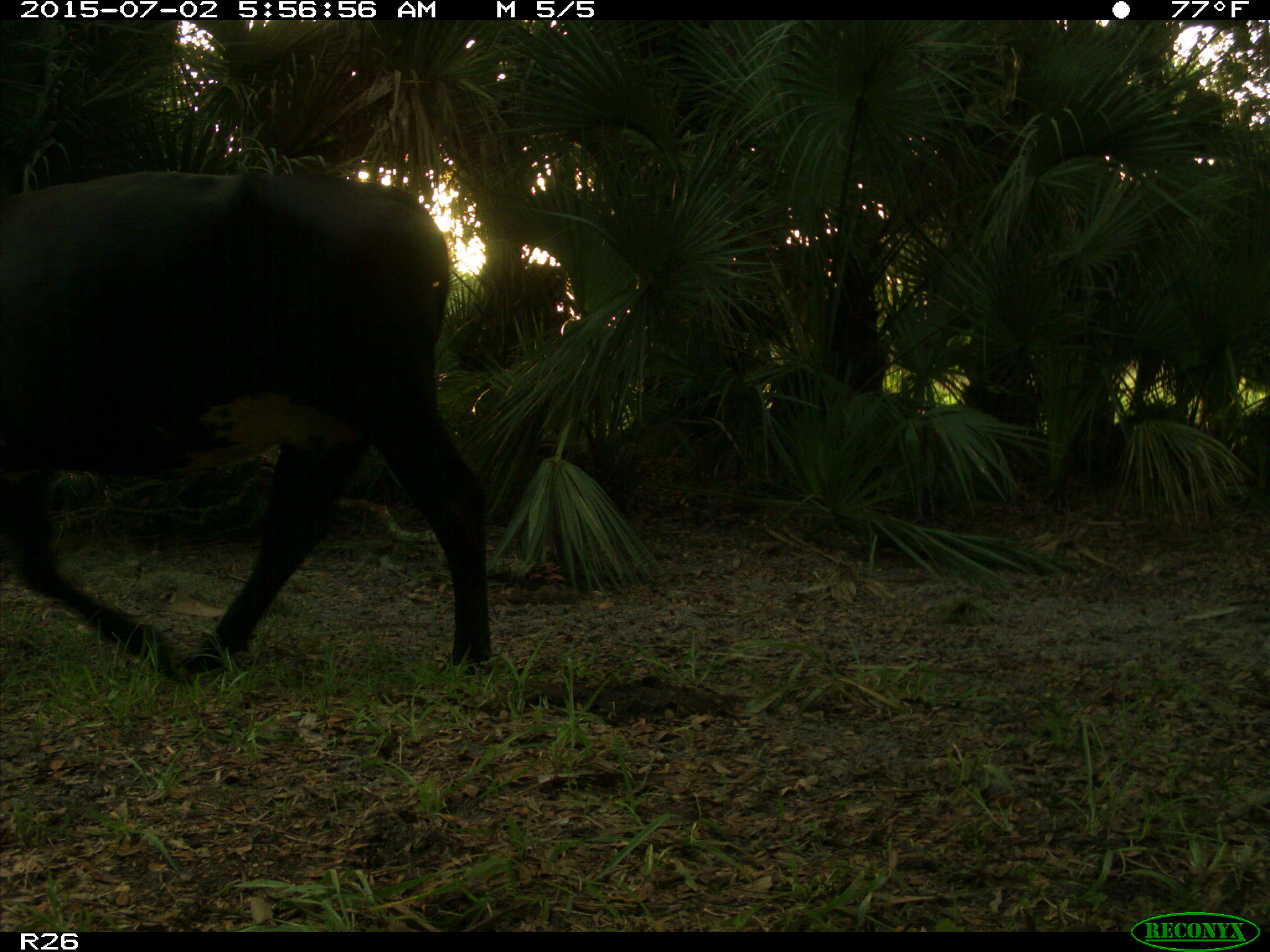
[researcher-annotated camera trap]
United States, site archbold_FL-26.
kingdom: Animalia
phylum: Chordata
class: Mammalia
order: Artiodactyla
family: Bovidae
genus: Bos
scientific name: Bos taurus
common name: domestic cow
Bos taurus (domestic cow).